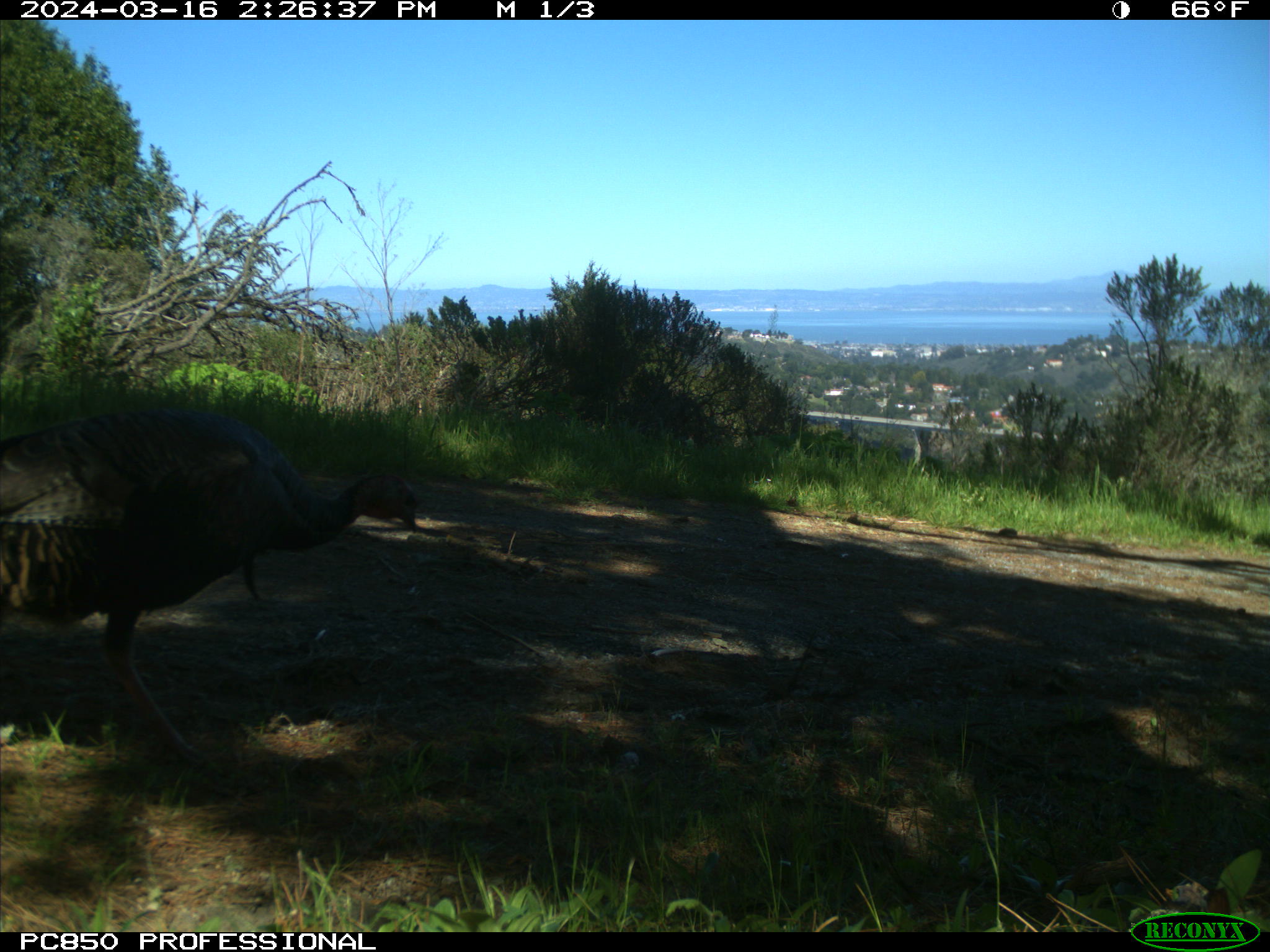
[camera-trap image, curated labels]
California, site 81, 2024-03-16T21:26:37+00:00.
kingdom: Animalia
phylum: Chordata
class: Aves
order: Galliformes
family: Phasianidae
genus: Meleagris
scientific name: Meleagris gallopavo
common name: turkey